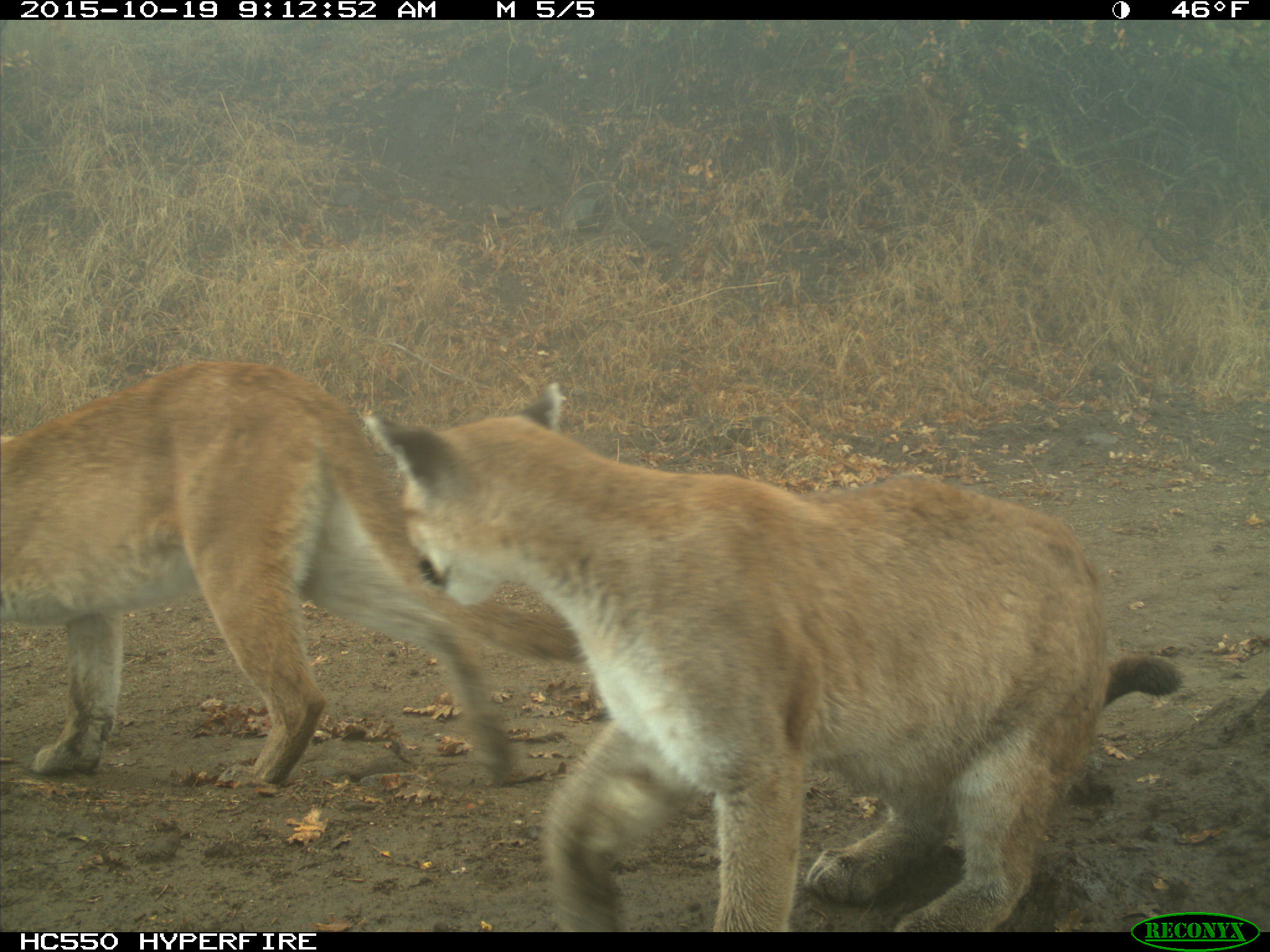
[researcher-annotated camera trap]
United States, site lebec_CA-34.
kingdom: Animalia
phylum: Chordata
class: Mammalia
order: Carnivora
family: Felidae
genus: Puma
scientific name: Puma concolor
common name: mountain lion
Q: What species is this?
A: Puma concolor (mountain lion).